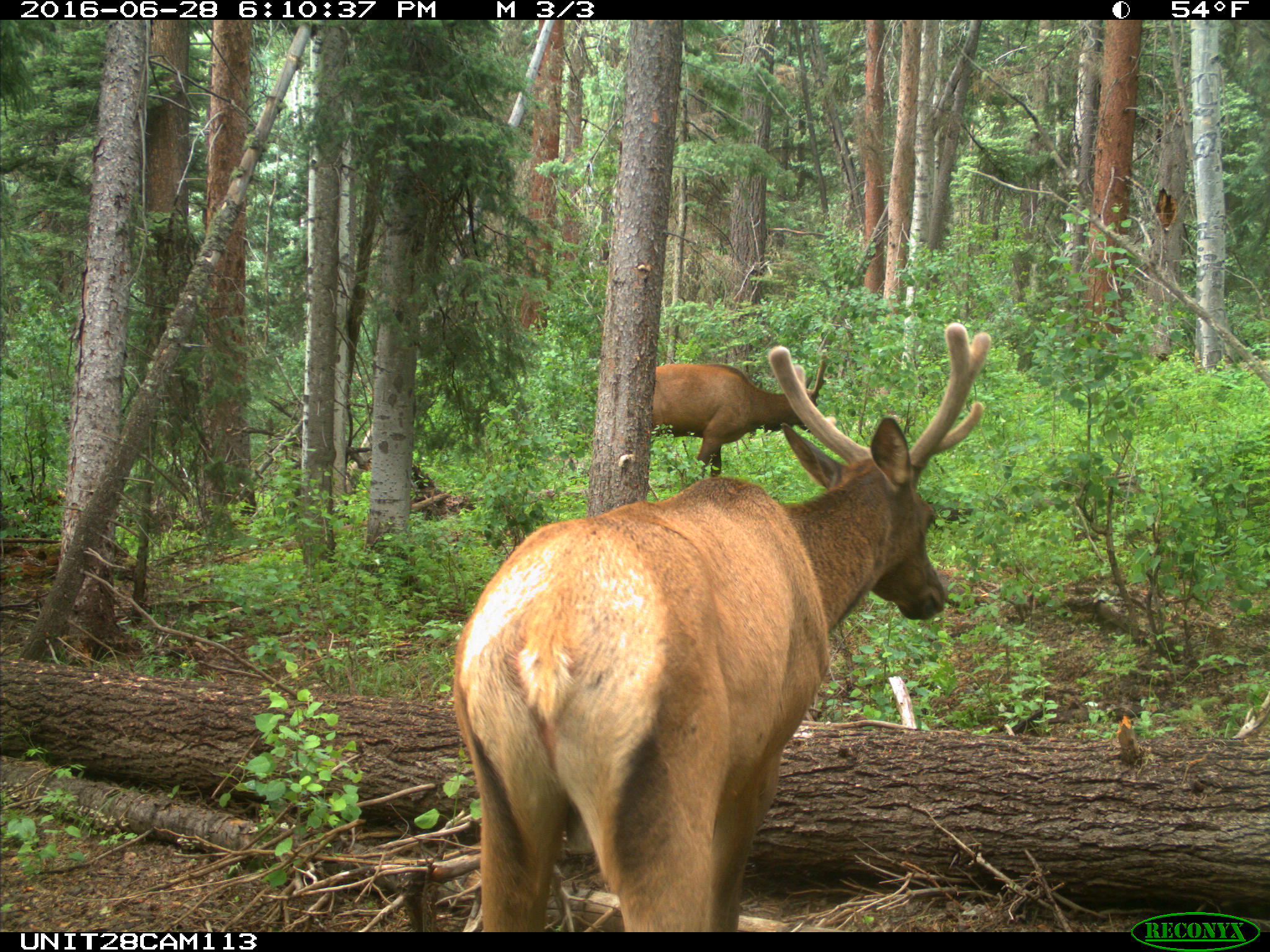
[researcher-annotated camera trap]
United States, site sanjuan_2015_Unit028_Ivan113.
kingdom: Animalia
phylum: Chordata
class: Mammalia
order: Artiodactyla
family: Cervidae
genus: Cervus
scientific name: Cervus elaphus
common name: red deer